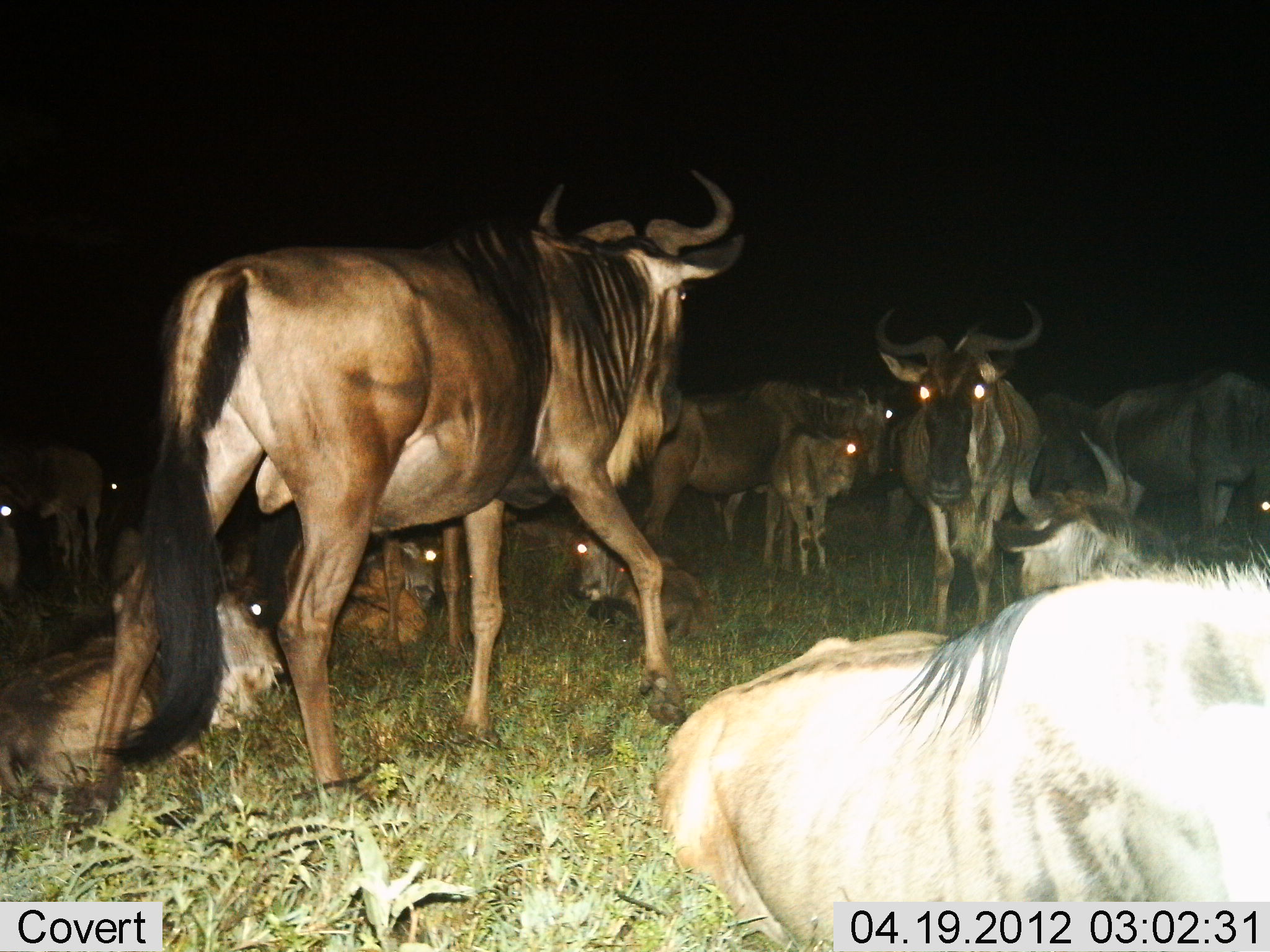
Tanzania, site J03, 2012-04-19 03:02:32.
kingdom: Animalia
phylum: Chordata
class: Mammalia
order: Artiodactyla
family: Bovidae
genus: Connochaetes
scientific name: Connochaetes taurinus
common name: blue wildebeest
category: wildebeest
Wildebeest (blue wildebeest) (Connochaetes taurinus), count 11-50. Behavior (volunteer vote fractions): standing 58%, resting 92%, moving 17%, interacting 0%. Young present (vote fraction): 33%. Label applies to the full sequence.